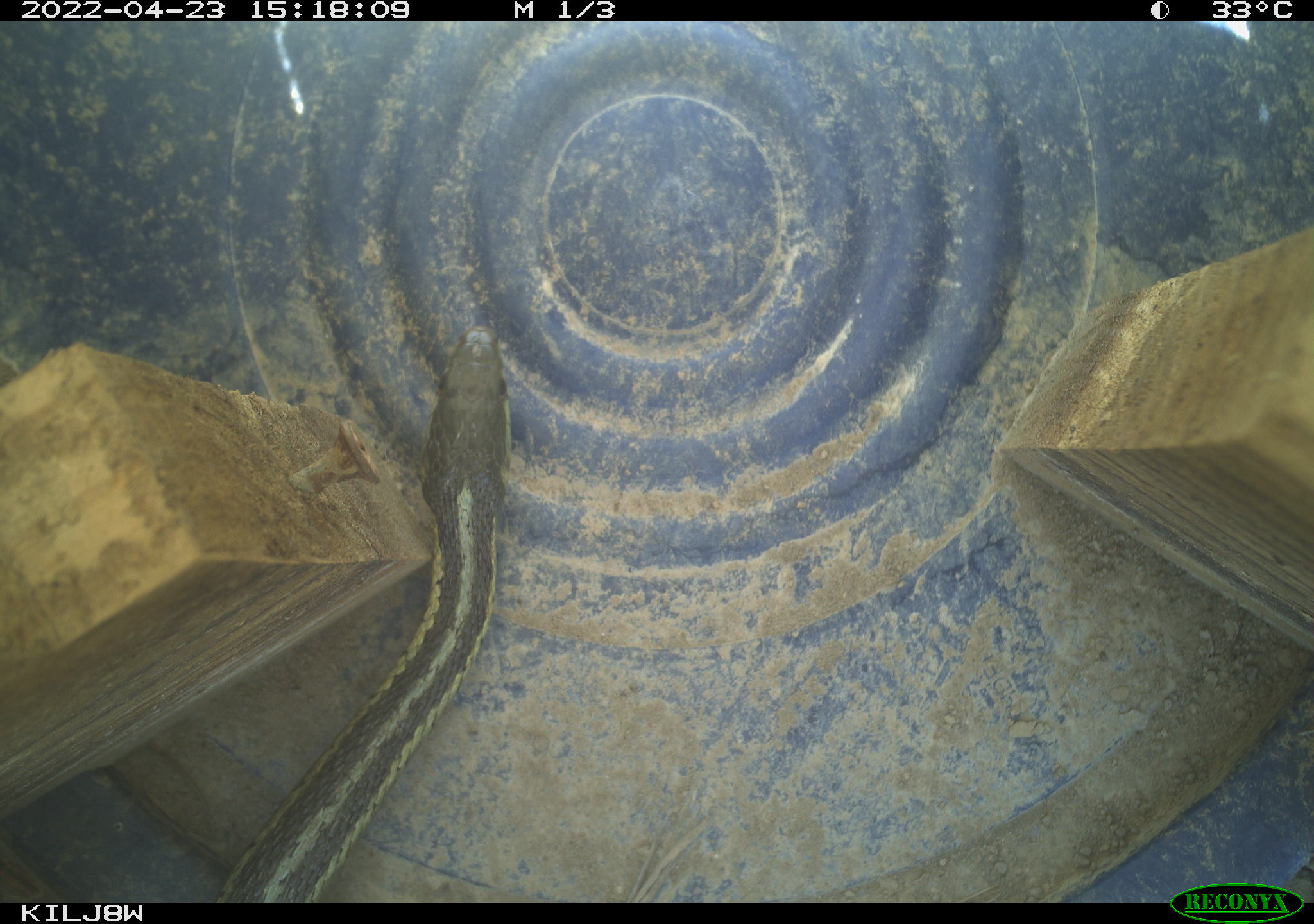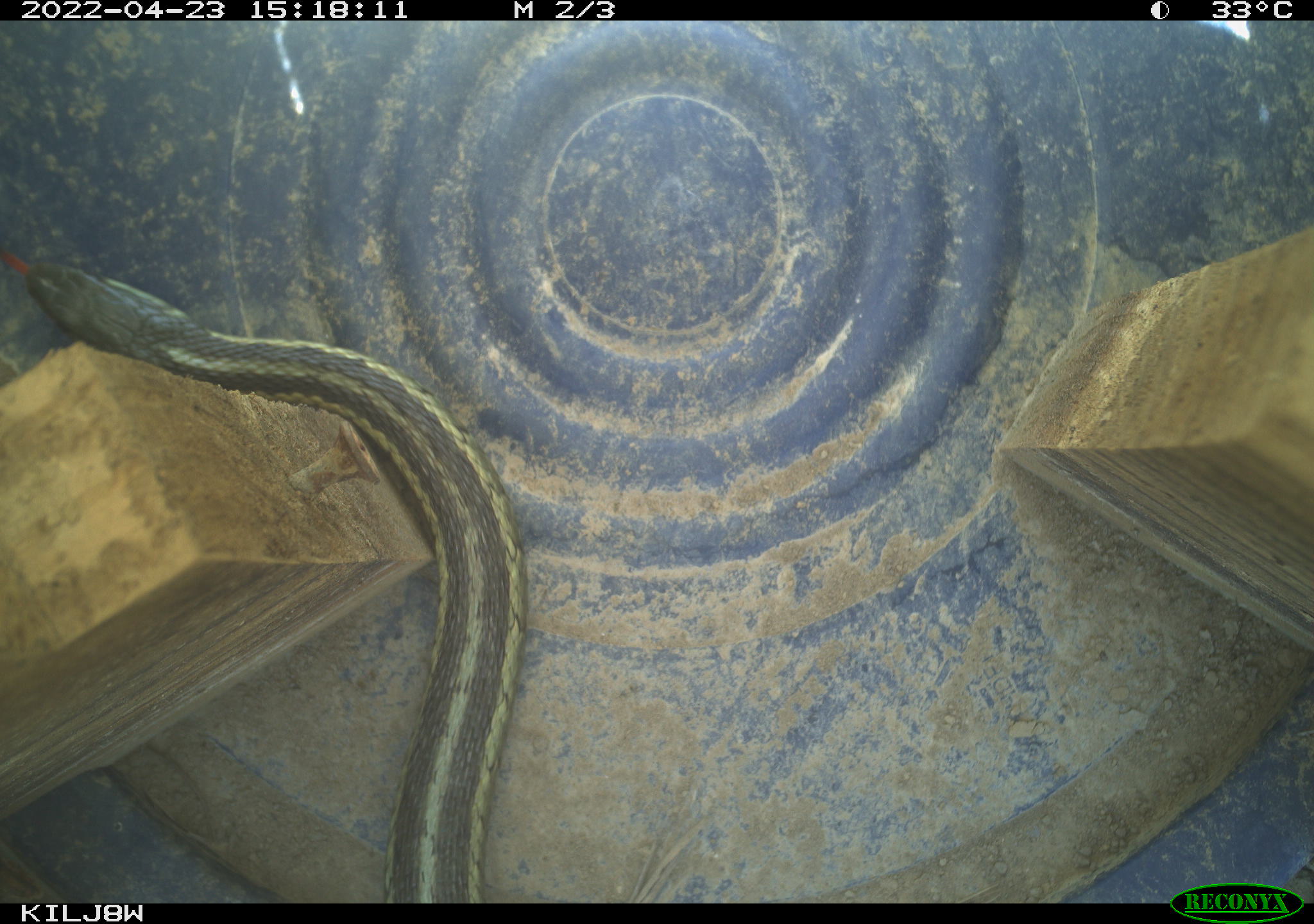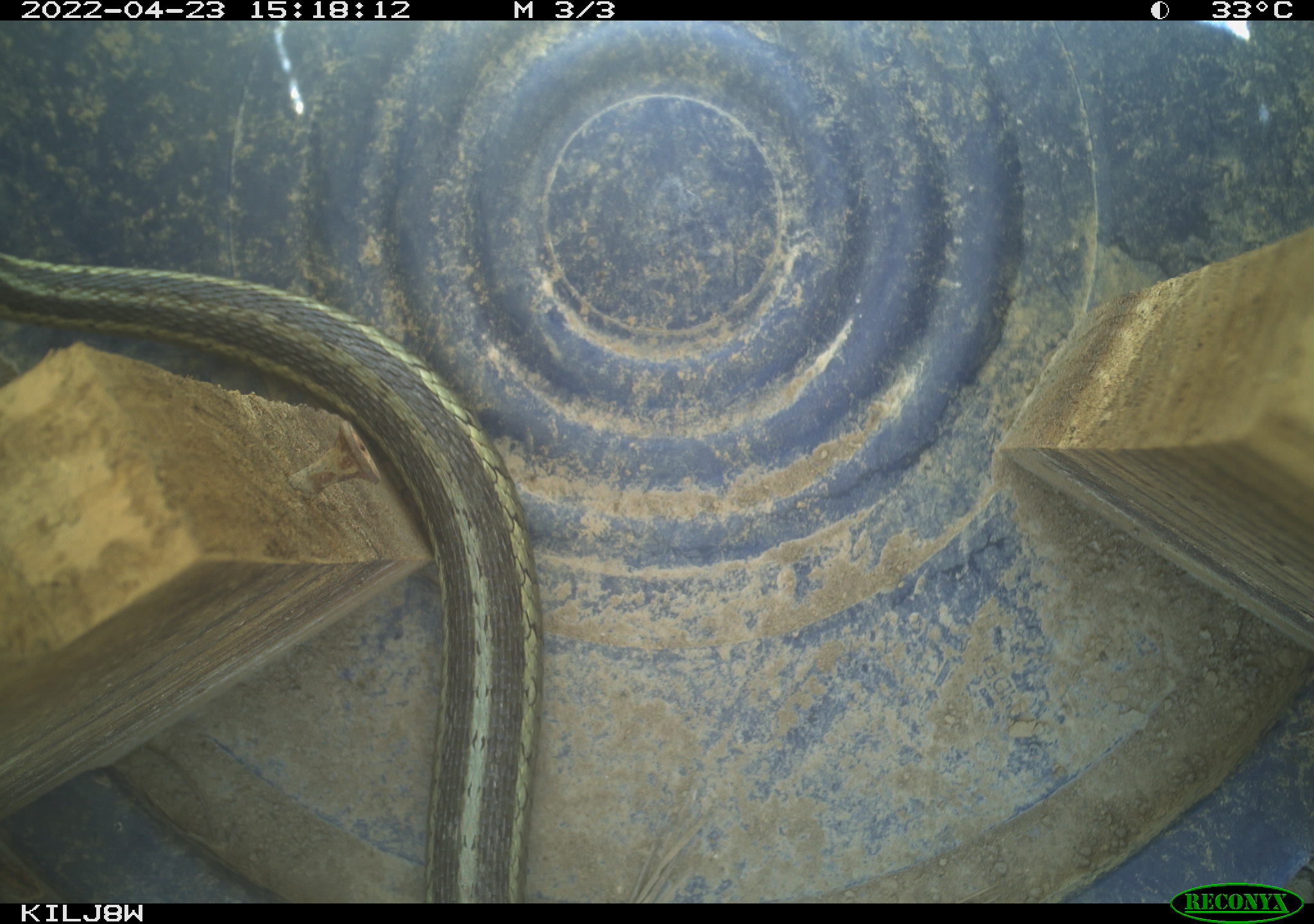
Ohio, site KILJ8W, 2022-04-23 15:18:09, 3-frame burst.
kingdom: Animalia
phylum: Chordata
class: Reptilia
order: Squamata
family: Colubridae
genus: Thamnophis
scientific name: Thamnophis sirtalis sirtalis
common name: eastern gartersnake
Eastern gartersnake (Thamnophis sirtalis sirtalis).